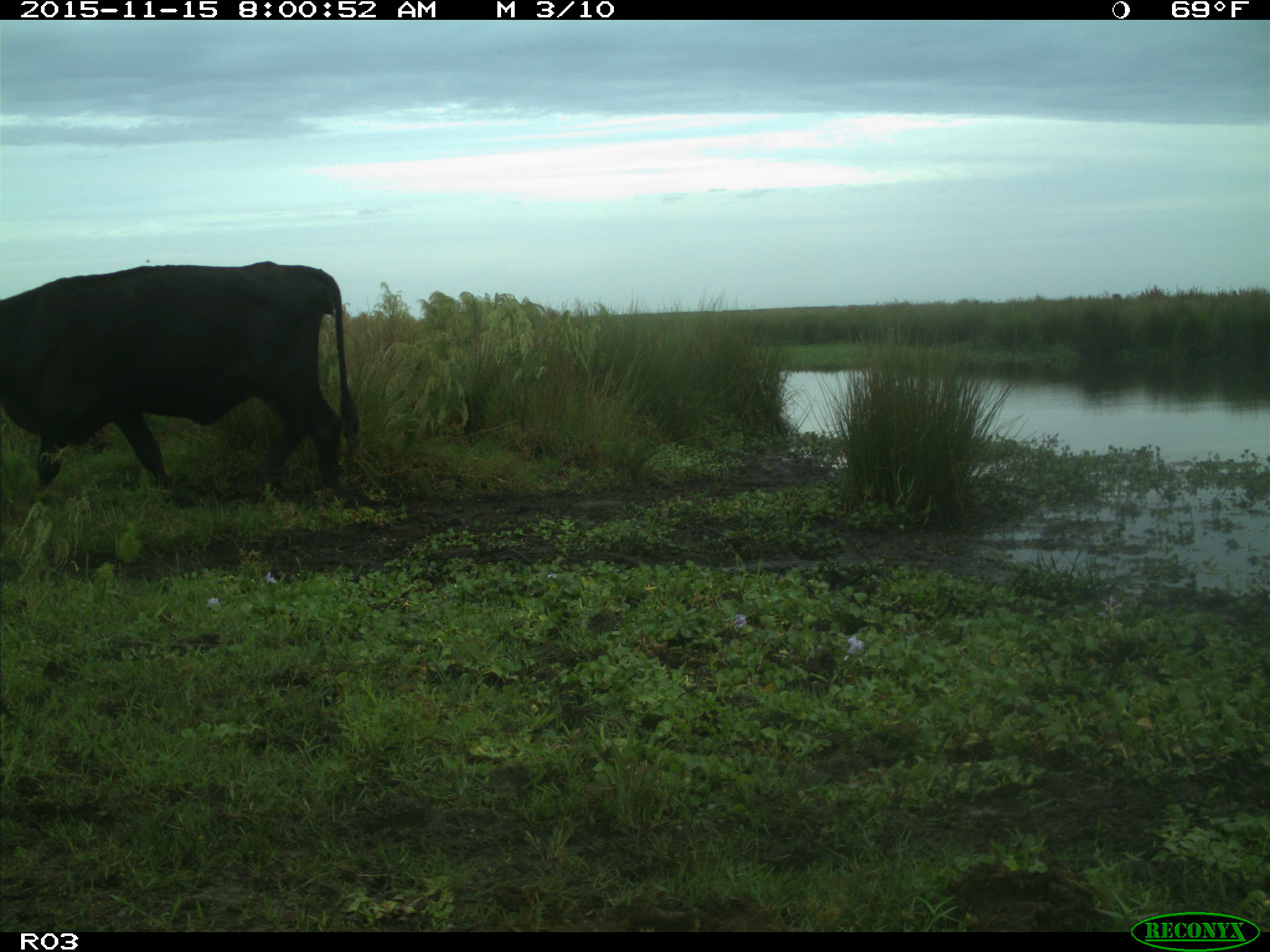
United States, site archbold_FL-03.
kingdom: Animalia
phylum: Chordata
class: Mammalia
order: Artiodactyla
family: Bovidae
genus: Bos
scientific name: Bos taurus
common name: domestic cow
Bos taurus (domestic cow).